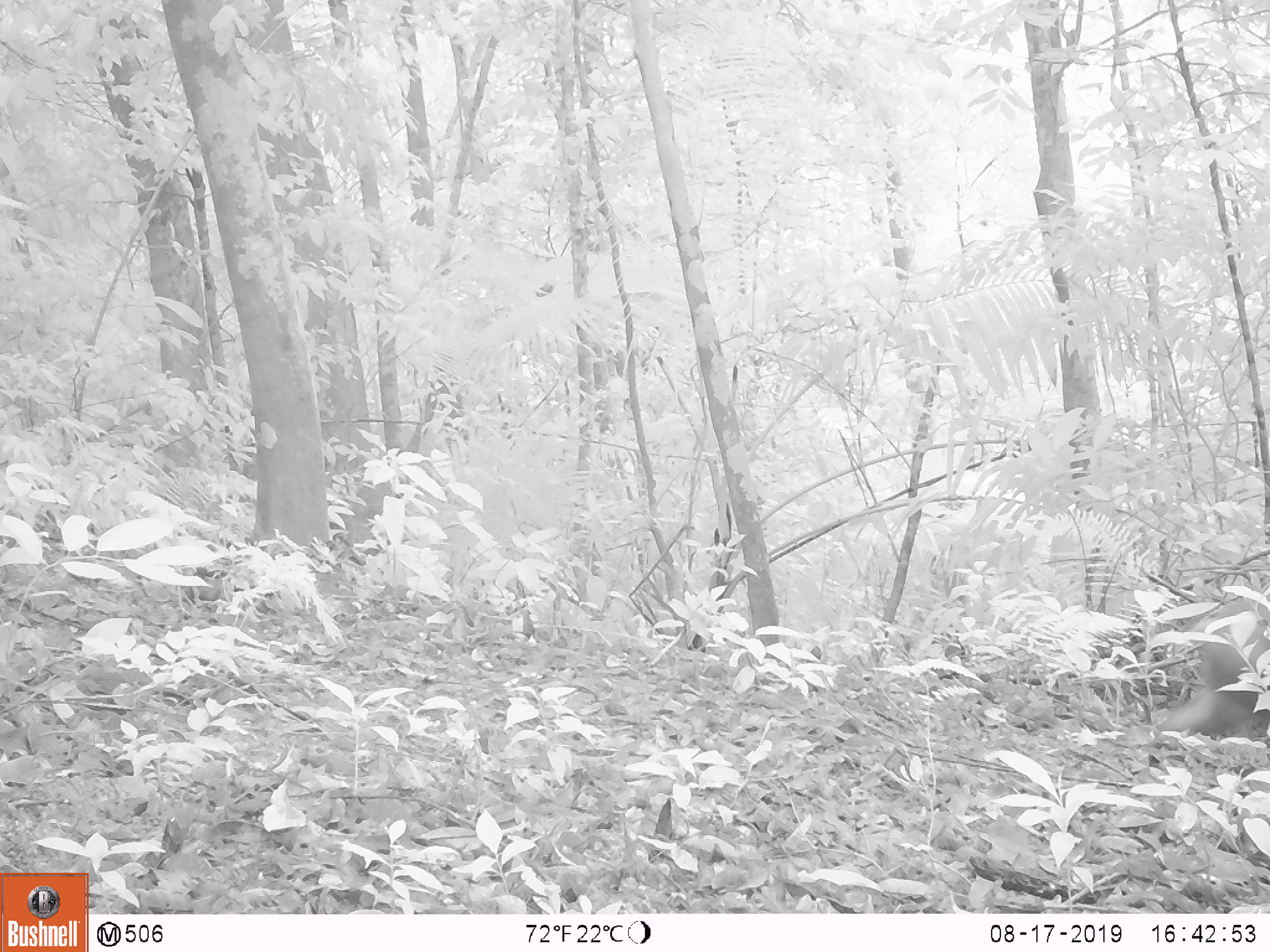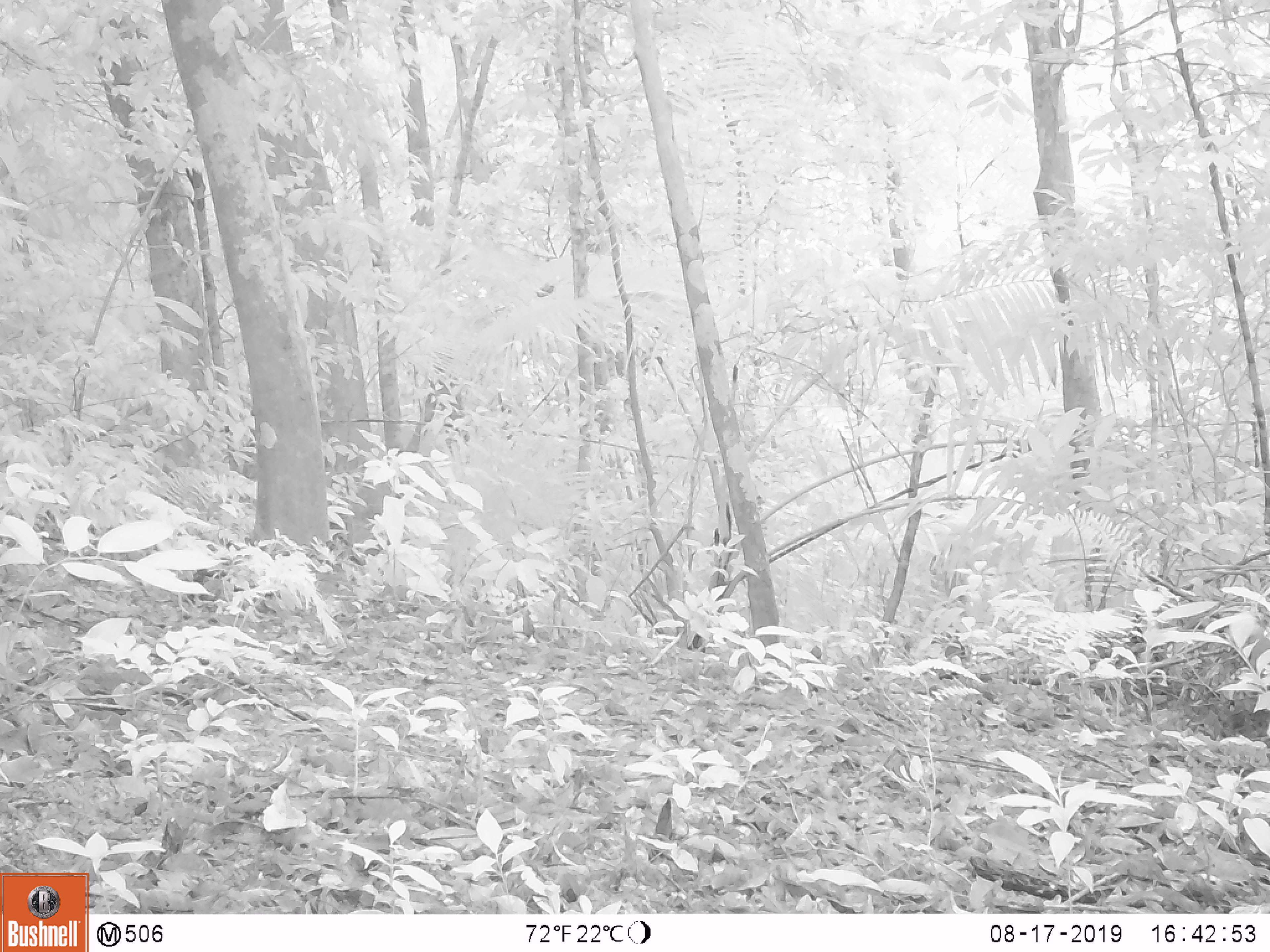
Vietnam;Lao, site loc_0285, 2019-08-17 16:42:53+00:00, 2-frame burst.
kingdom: Animalia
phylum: Chordata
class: Mammalia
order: Primates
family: Cercopithecidae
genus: Macaca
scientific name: Macaca arctoides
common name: stump-tailed macaque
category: stump tailed macaque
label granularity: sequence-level